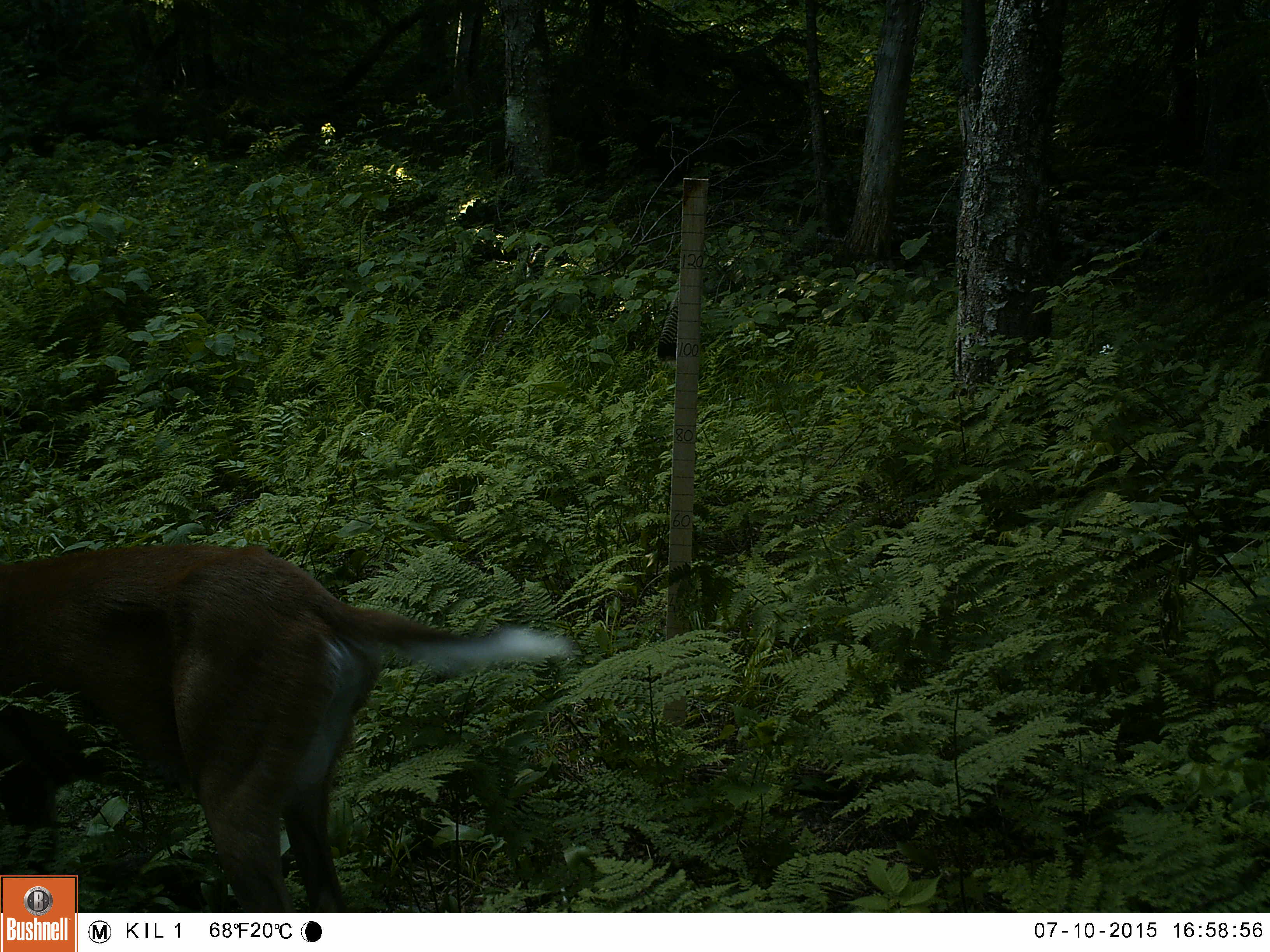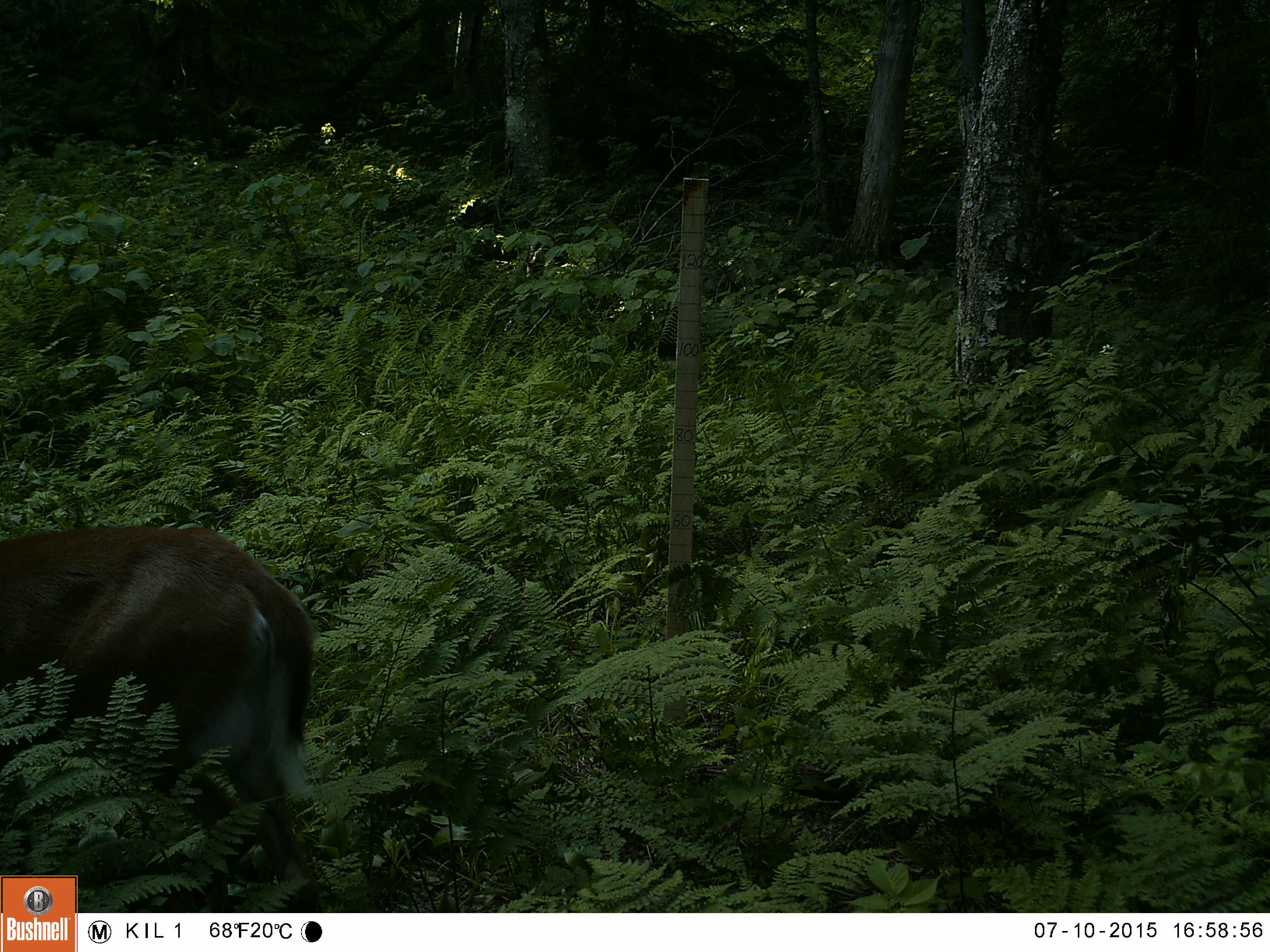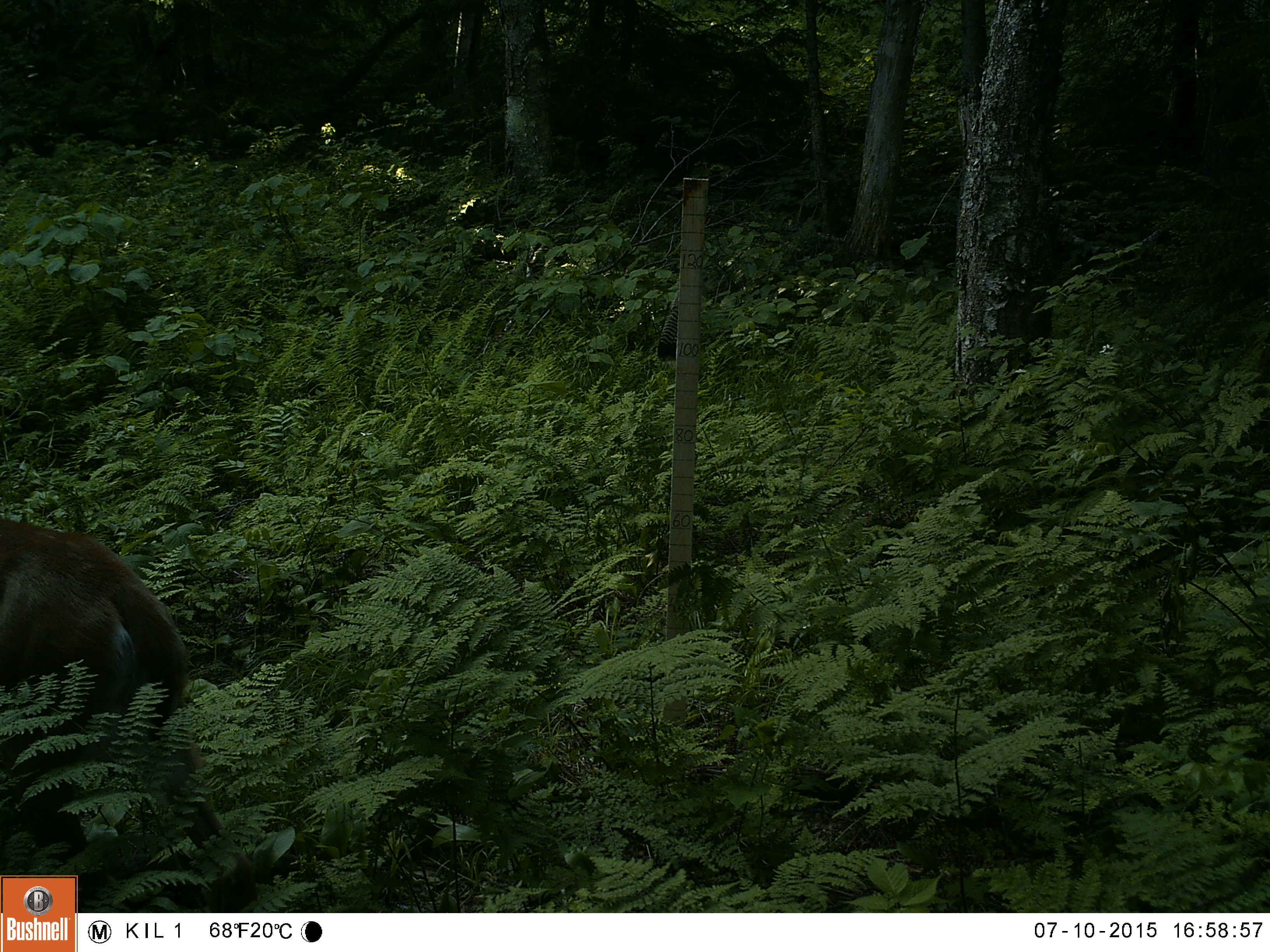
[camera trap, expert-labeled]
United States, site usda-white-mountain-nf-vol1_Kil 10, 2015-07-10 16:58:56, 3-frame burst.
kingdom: Animalia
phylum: Chordata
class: Mammalia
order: Artiodactyla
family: Cervidae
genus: Odocoileus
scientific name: Odocoileus virginianus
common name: white-tailed deer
White-tailed deer (Odocoileus virginianus).